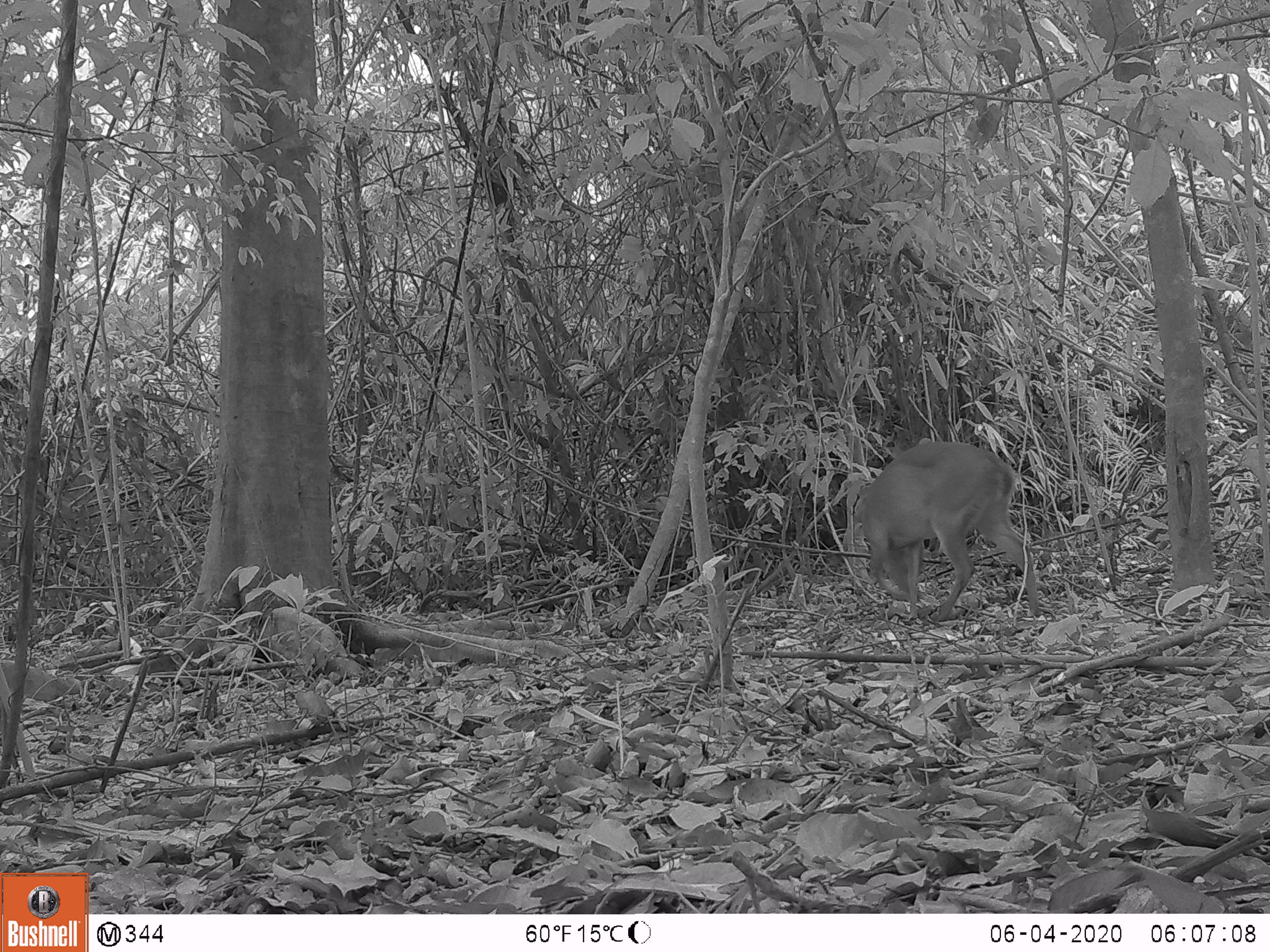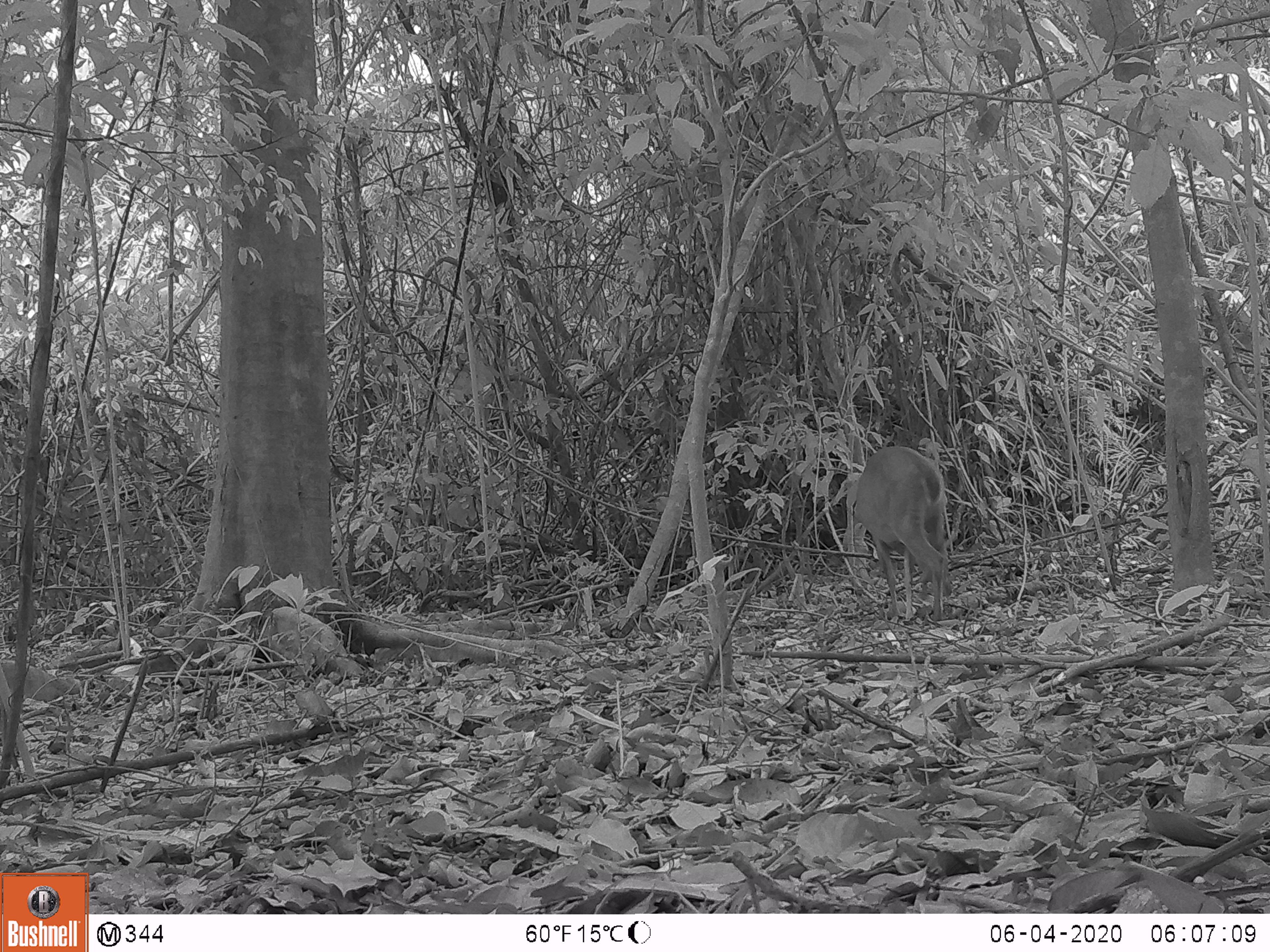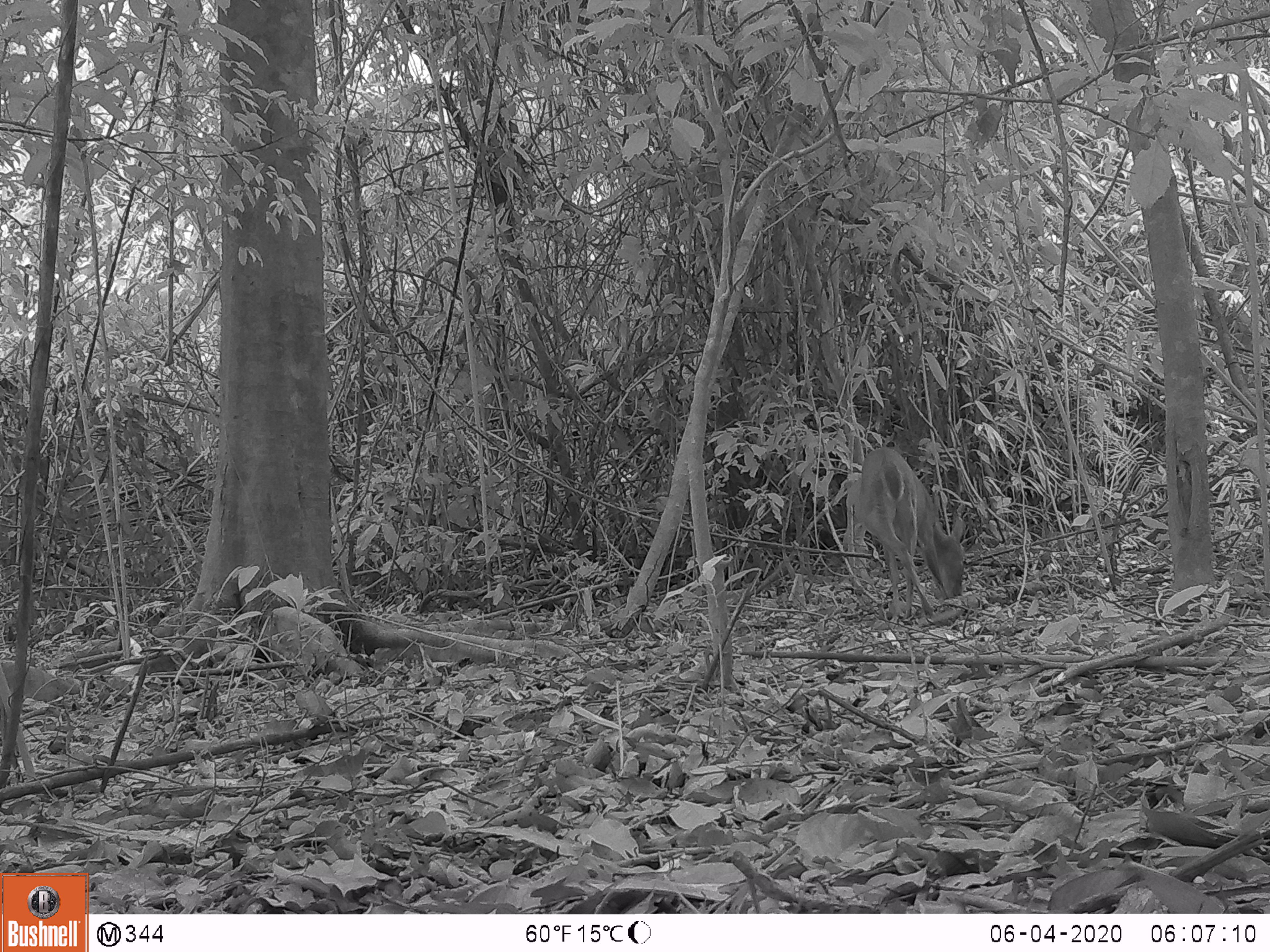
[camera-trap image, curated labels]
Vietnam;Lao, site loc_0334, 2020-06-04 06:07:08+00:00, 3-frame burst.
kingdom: Animalia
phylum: Chordata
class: Mammalia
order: Artiodactyla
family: Cervidae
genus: Muntiacus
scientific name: Muntiacus vuquangensis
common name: large-antlered muntjac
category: large antlered muntjac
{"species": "large antlered muntjac (large-antlered muntjac) (Muntiacus vuquangensis)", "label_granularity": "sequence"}